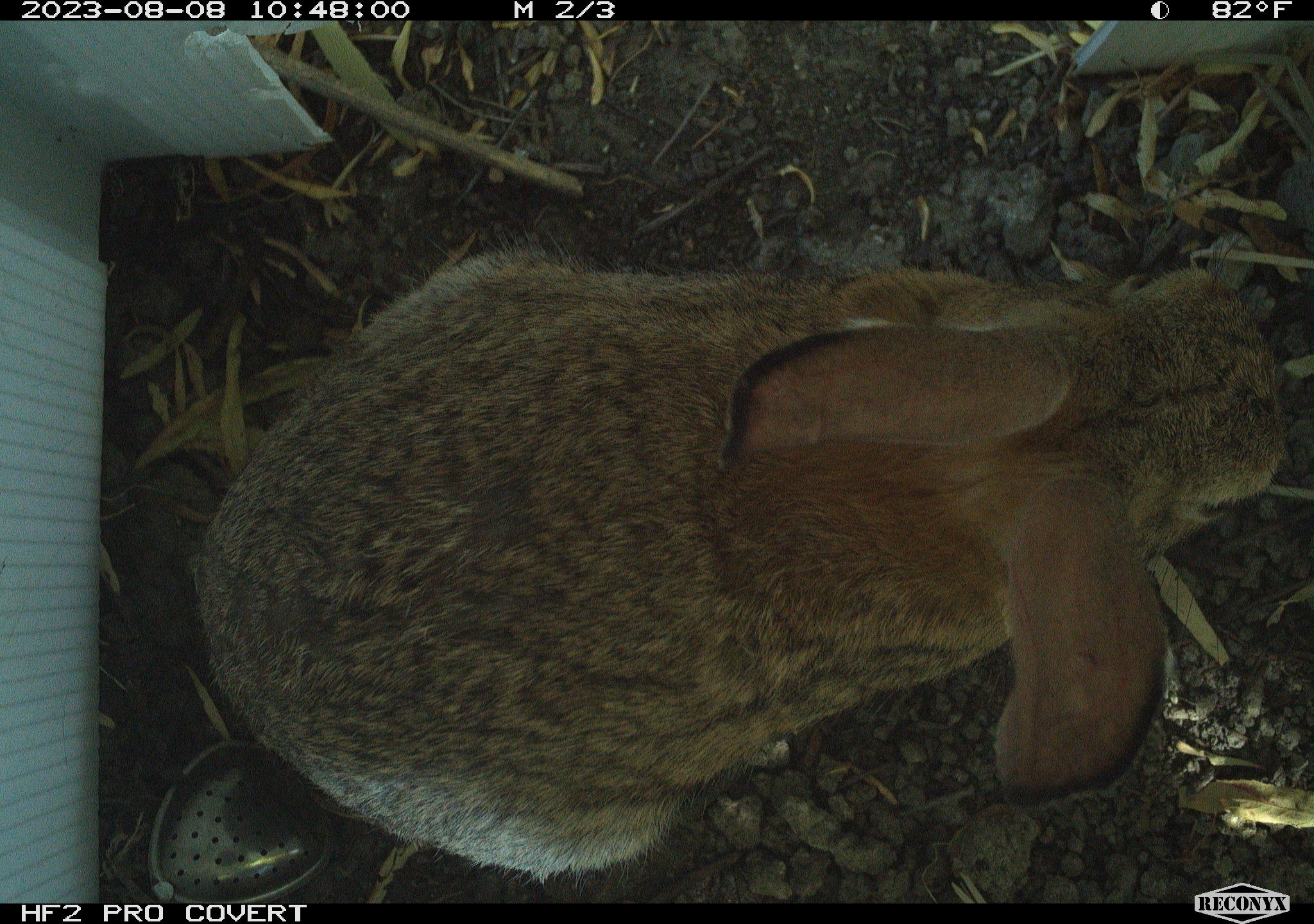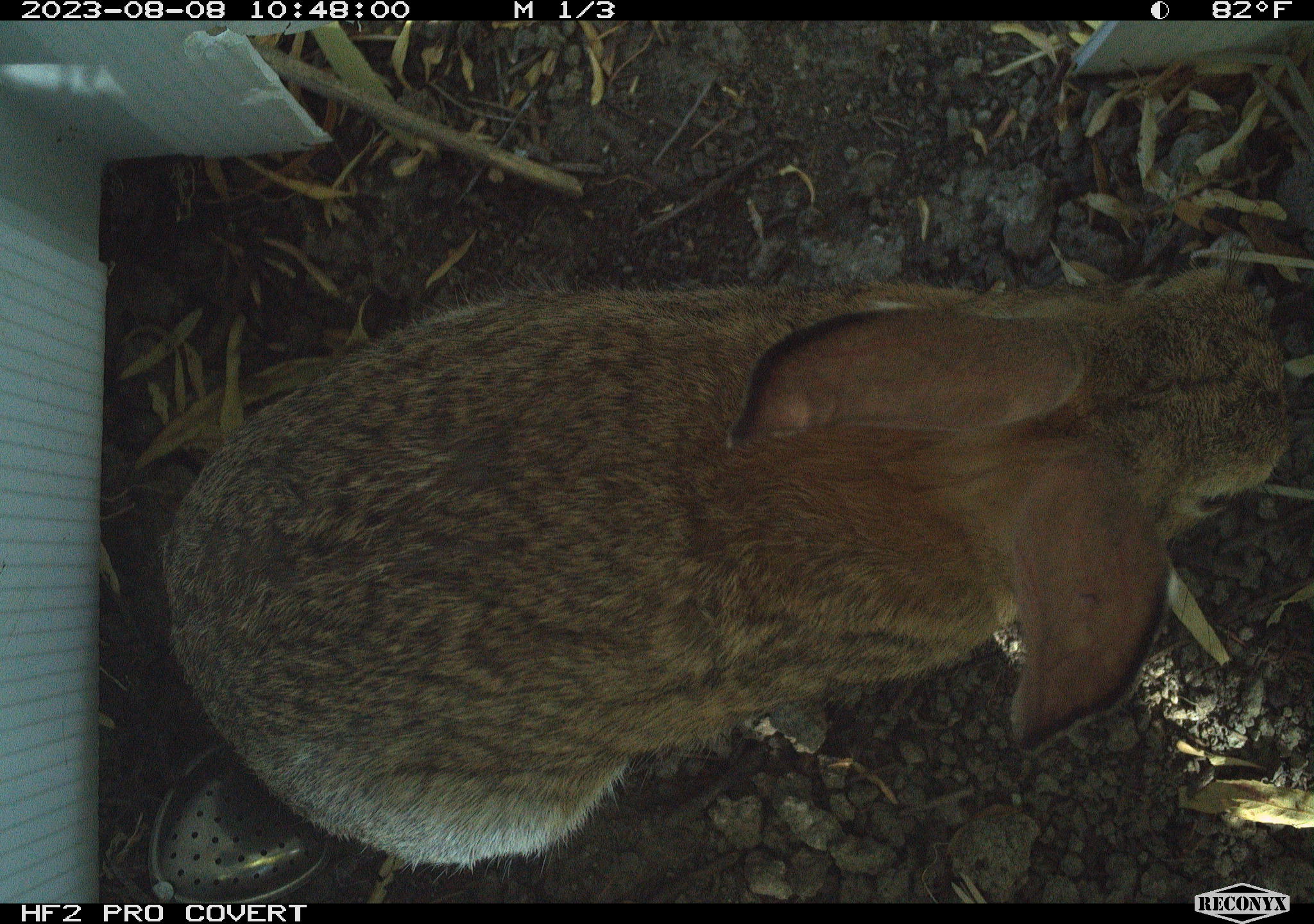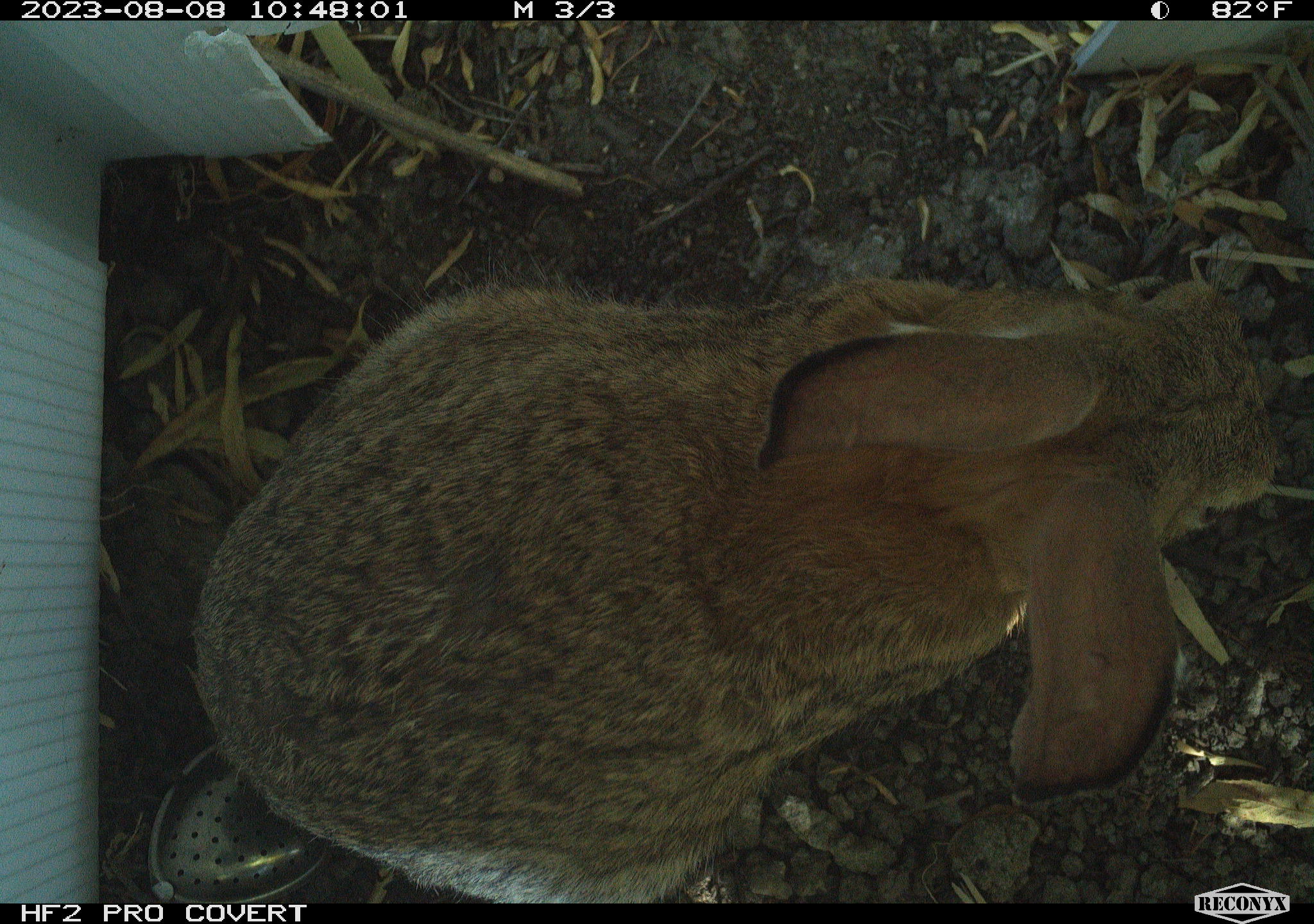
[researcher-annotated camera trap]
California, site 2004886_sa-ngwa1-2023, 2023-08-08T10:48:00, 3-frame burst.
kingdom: Animalia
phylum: Chordata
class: Mammalia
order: Lagomorpha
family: Leporidae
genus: Sylvilagus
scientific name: Sylvilagus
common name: cottontail rabbits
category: sylvilagus species